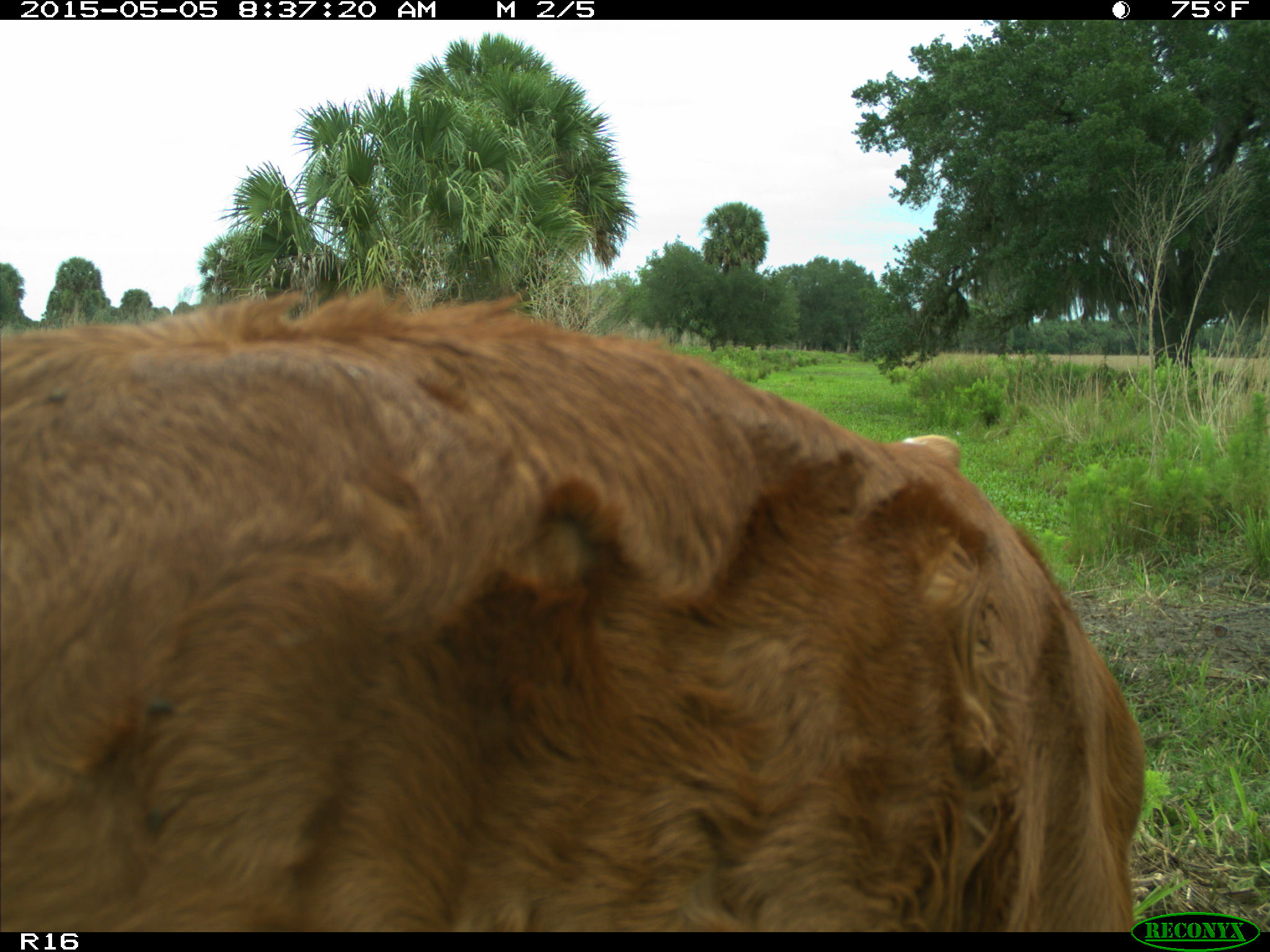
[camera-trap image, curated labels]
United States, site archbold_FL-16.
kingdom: Animalia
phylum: Chordata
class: Mammalia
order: Artiodactyla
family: Bovidae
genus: Bos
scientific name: Bos taurus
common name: domestic cow